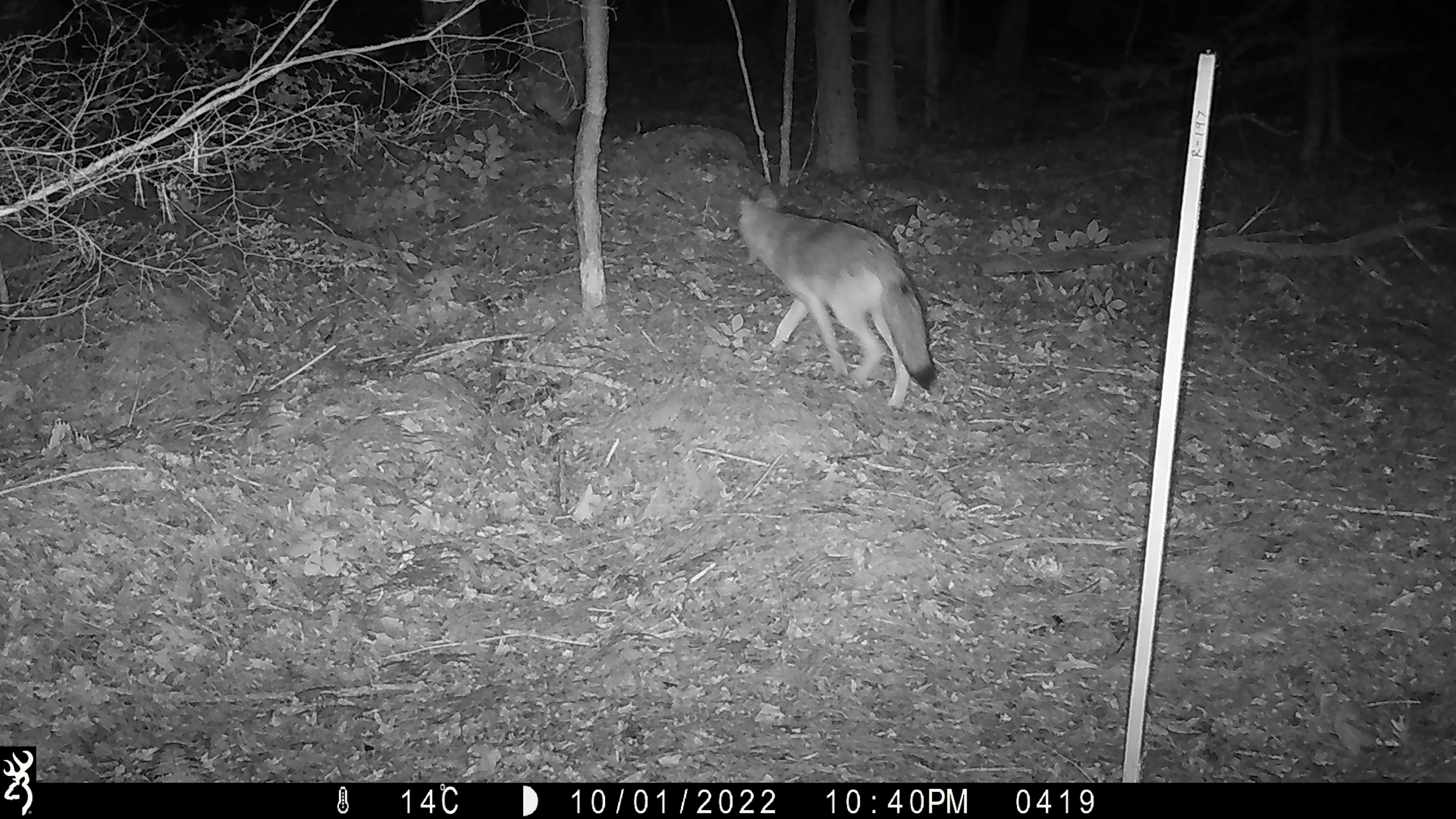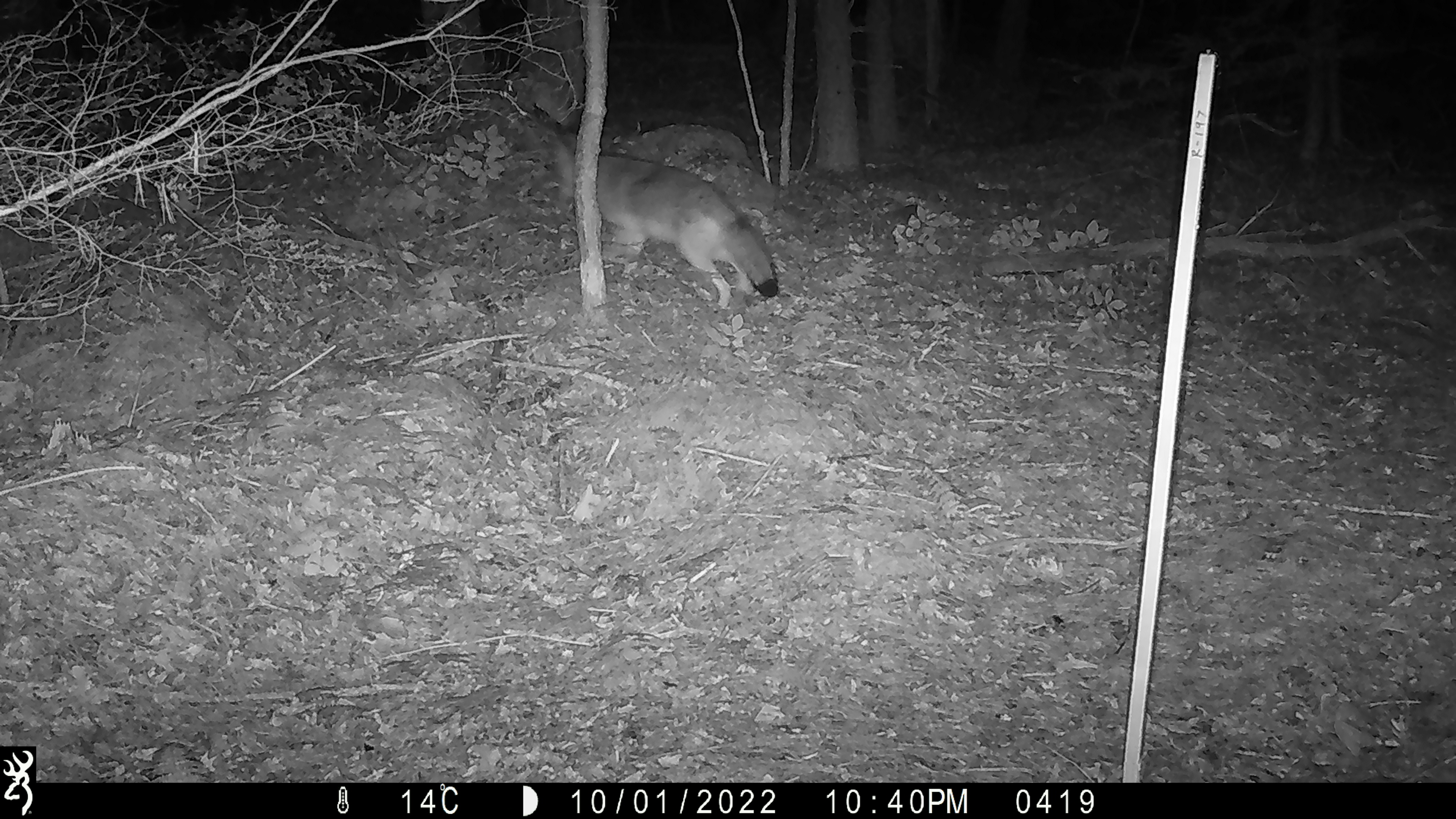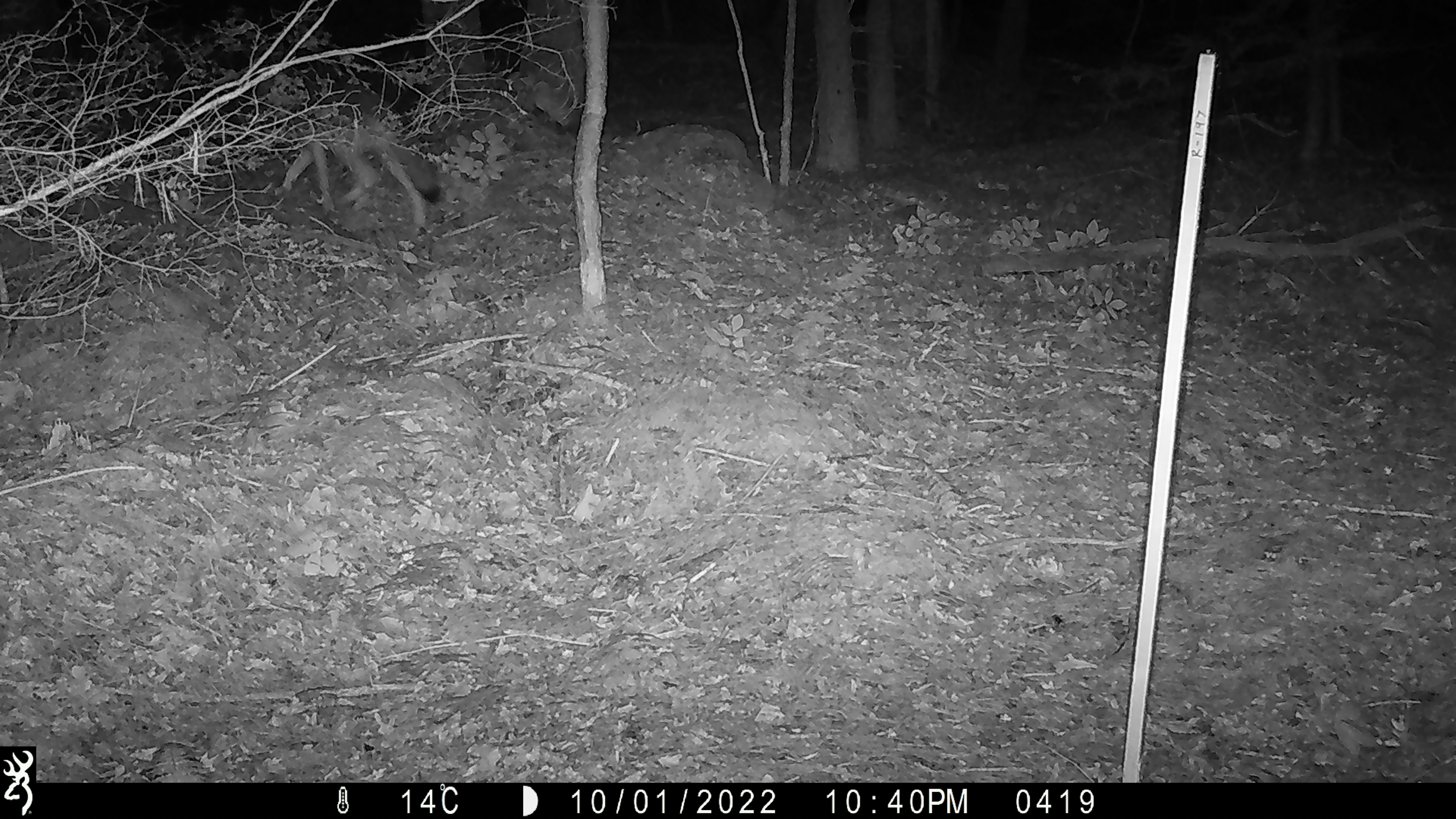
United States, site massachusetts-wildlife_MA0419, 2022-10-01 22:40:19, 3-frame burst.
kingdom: Animalia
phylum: Chordata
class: Mammalia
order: Carnivora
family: Canidae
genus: Canis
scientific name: Canis latrans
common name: coyote